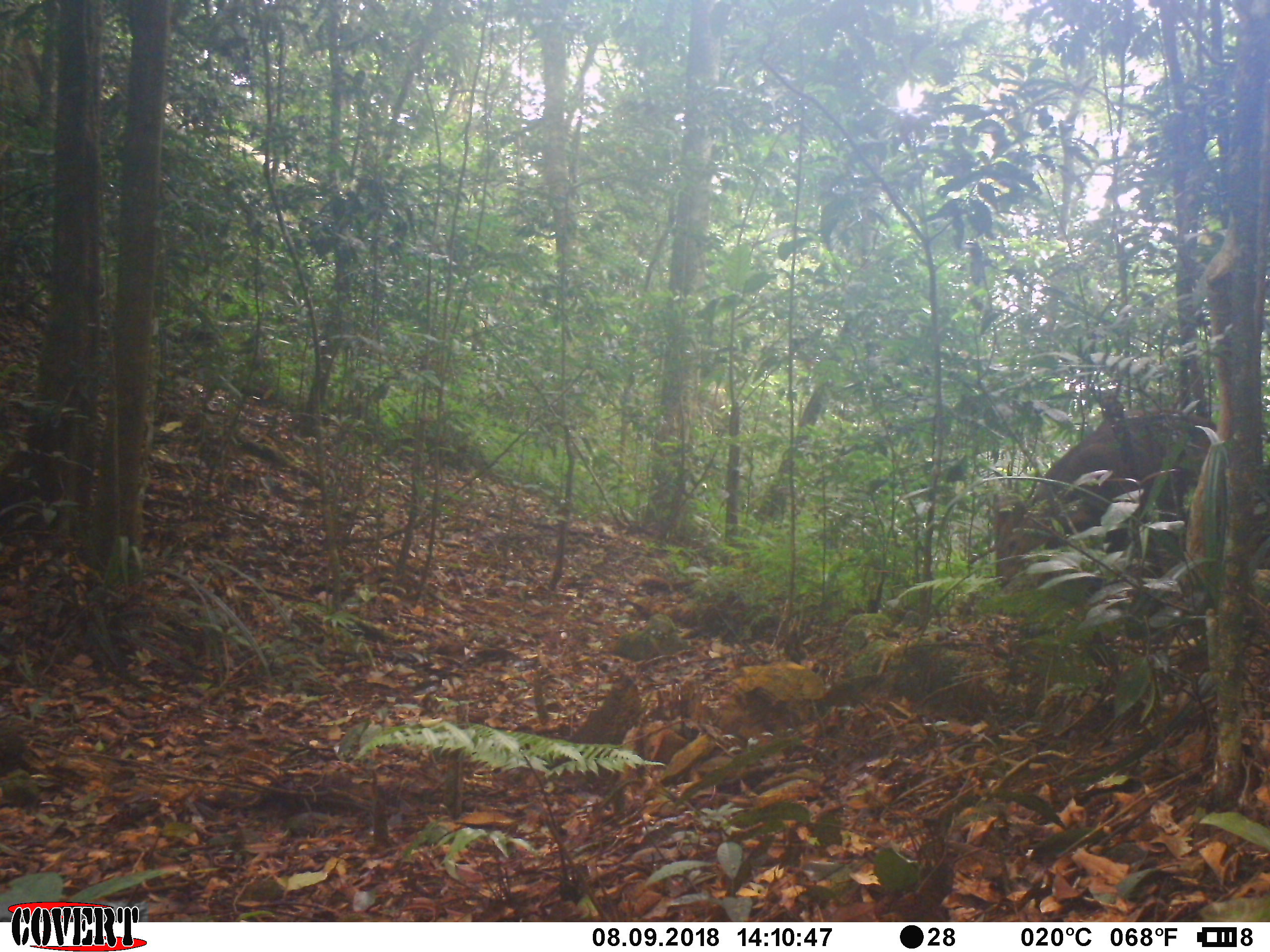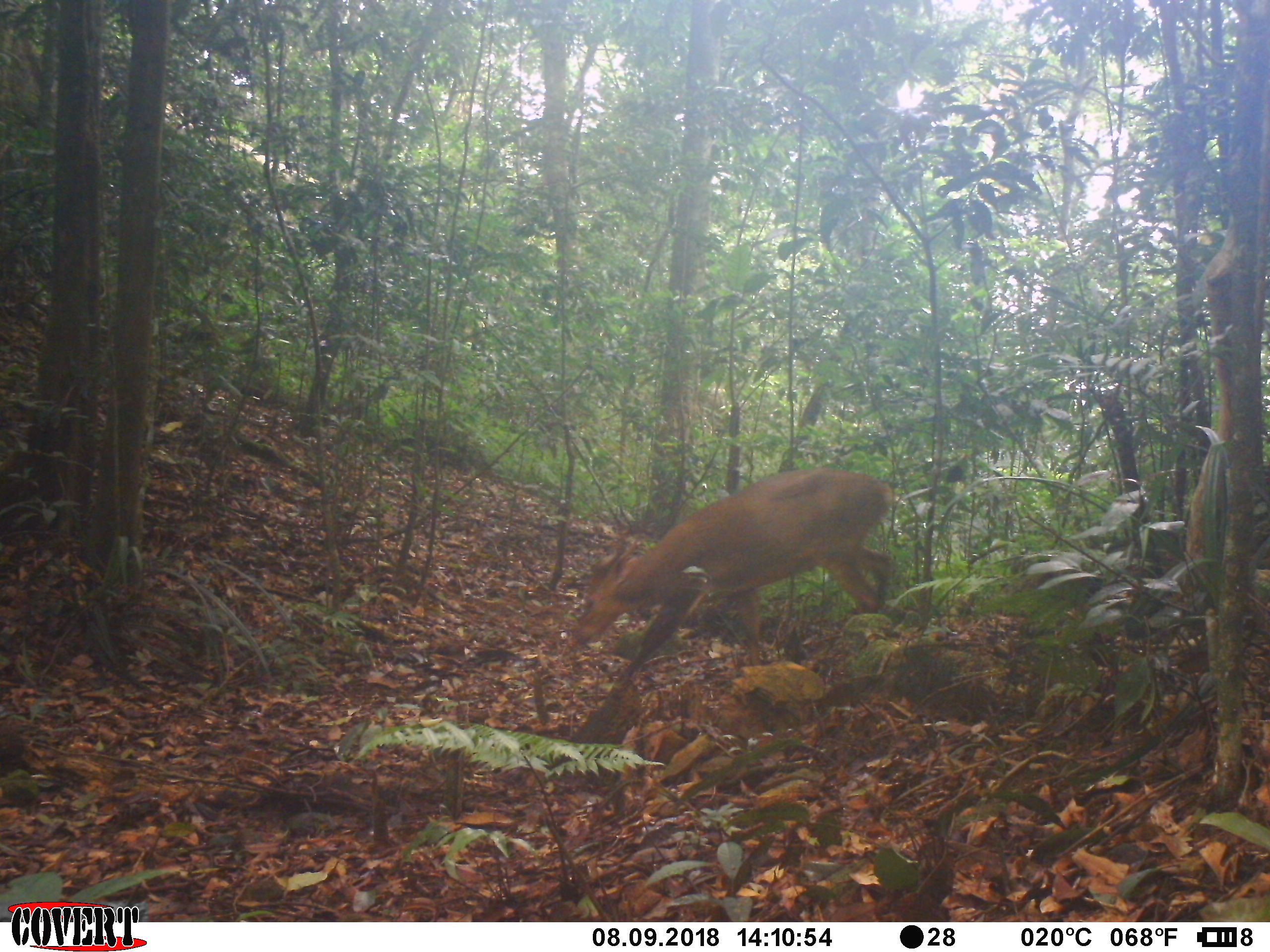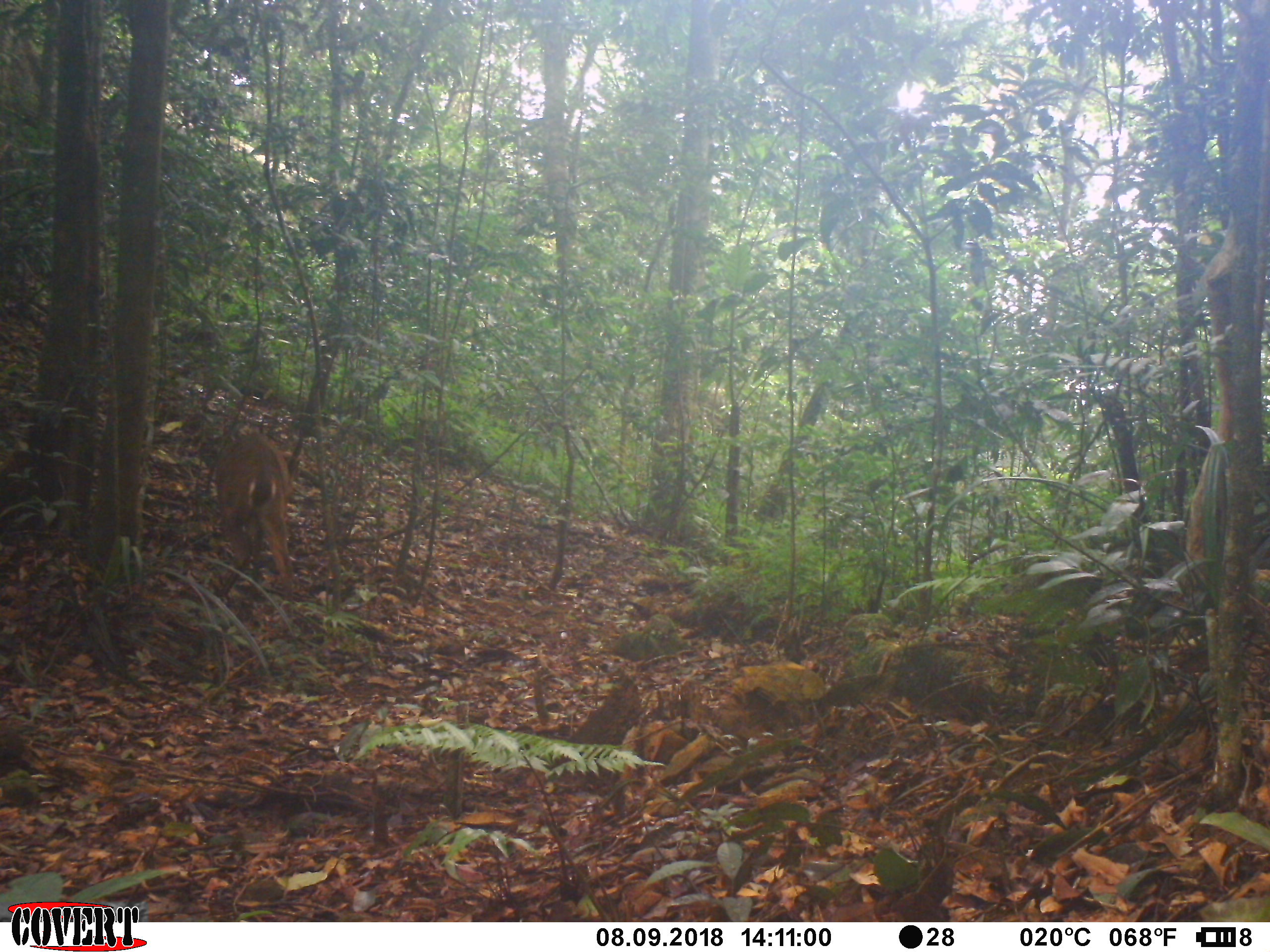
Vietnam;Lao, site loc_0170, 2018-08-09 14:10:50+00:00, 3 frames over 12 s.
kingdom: Animalia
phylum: Chordata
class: Mammalia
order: Artiodactyla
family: Cervidae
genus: Muntiacus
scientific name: Muntiacus vuquangensis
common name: large-antlered muntjac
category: large antlered muntjac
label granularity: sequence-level